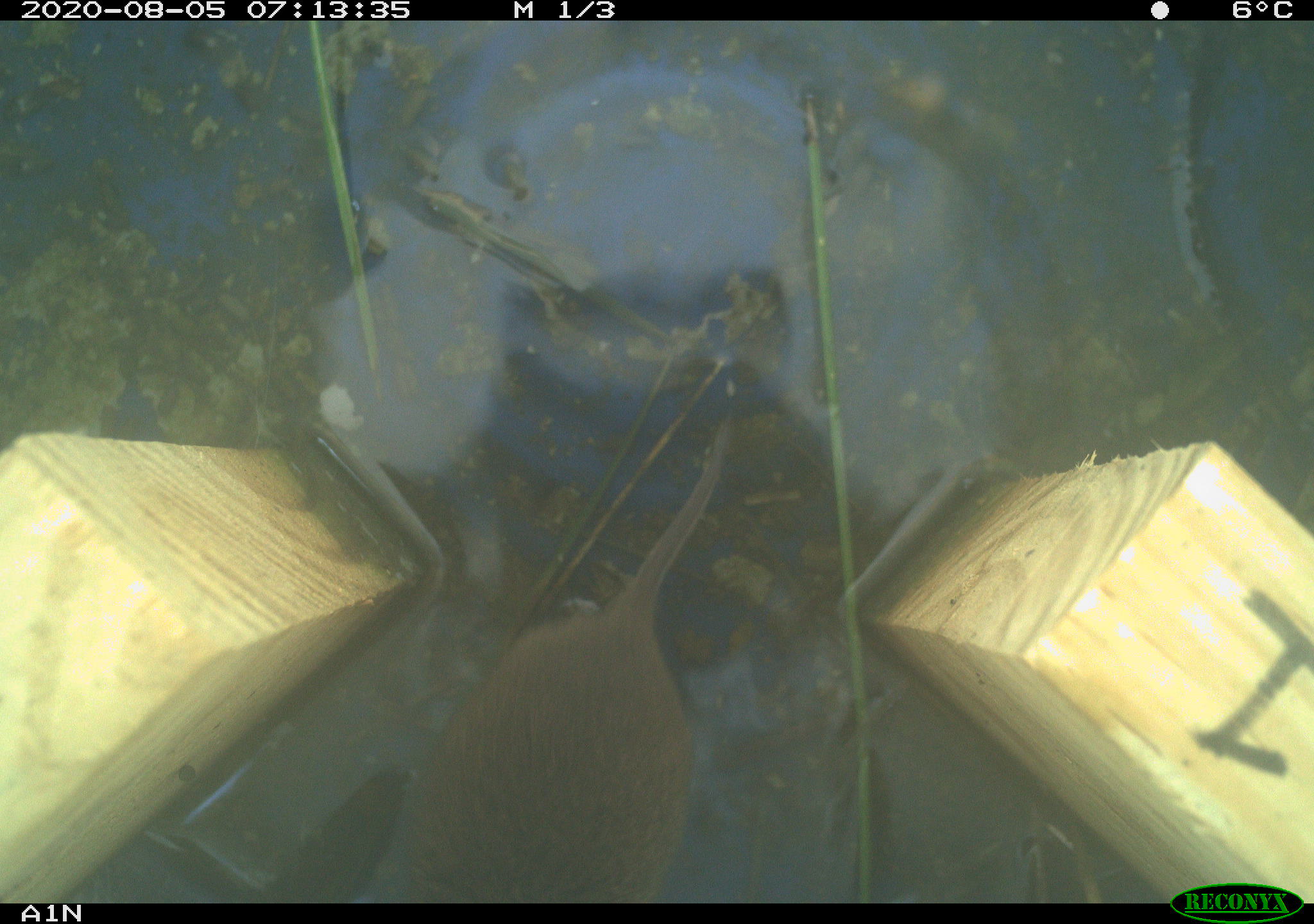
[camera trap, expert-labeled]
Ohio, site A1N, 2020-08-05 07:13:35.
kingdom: Animalia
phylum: Chordata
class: Mammalia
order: Rodentia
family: Cricetidae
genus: Microtus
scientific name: Microtus pennsylvanicus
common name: meadow vole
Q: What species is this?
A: Meadow vole (Microtus pennsylvanicus).